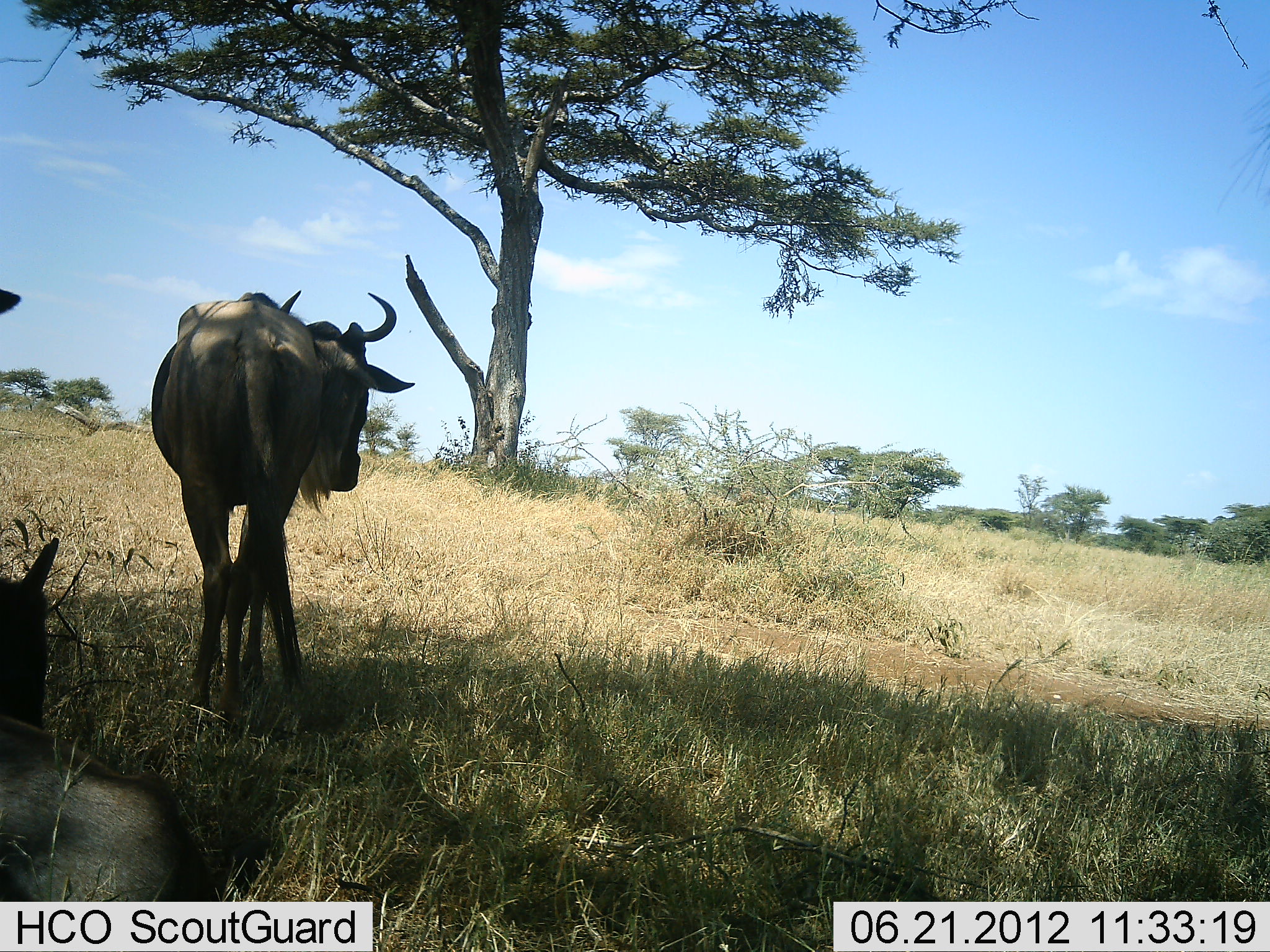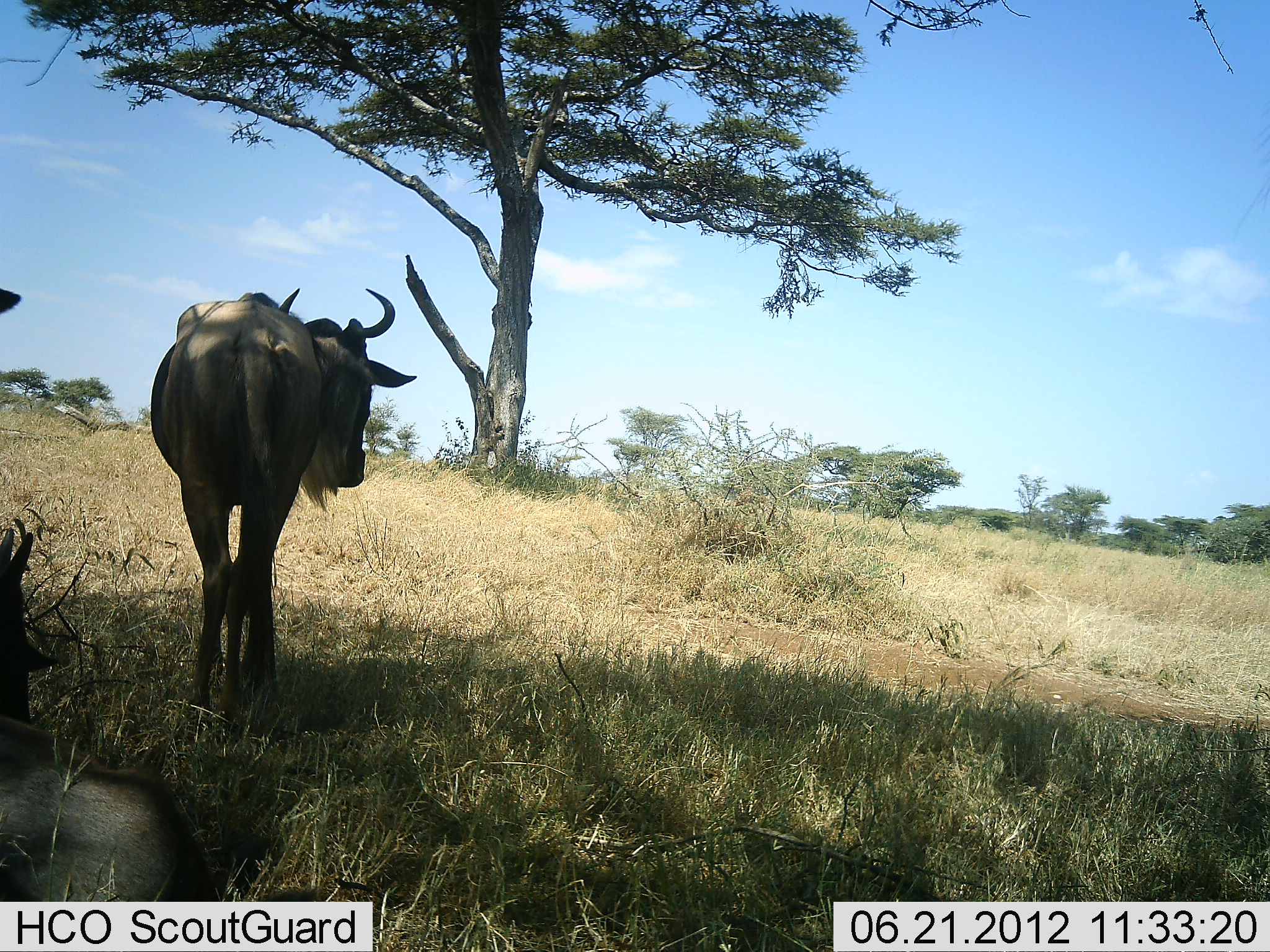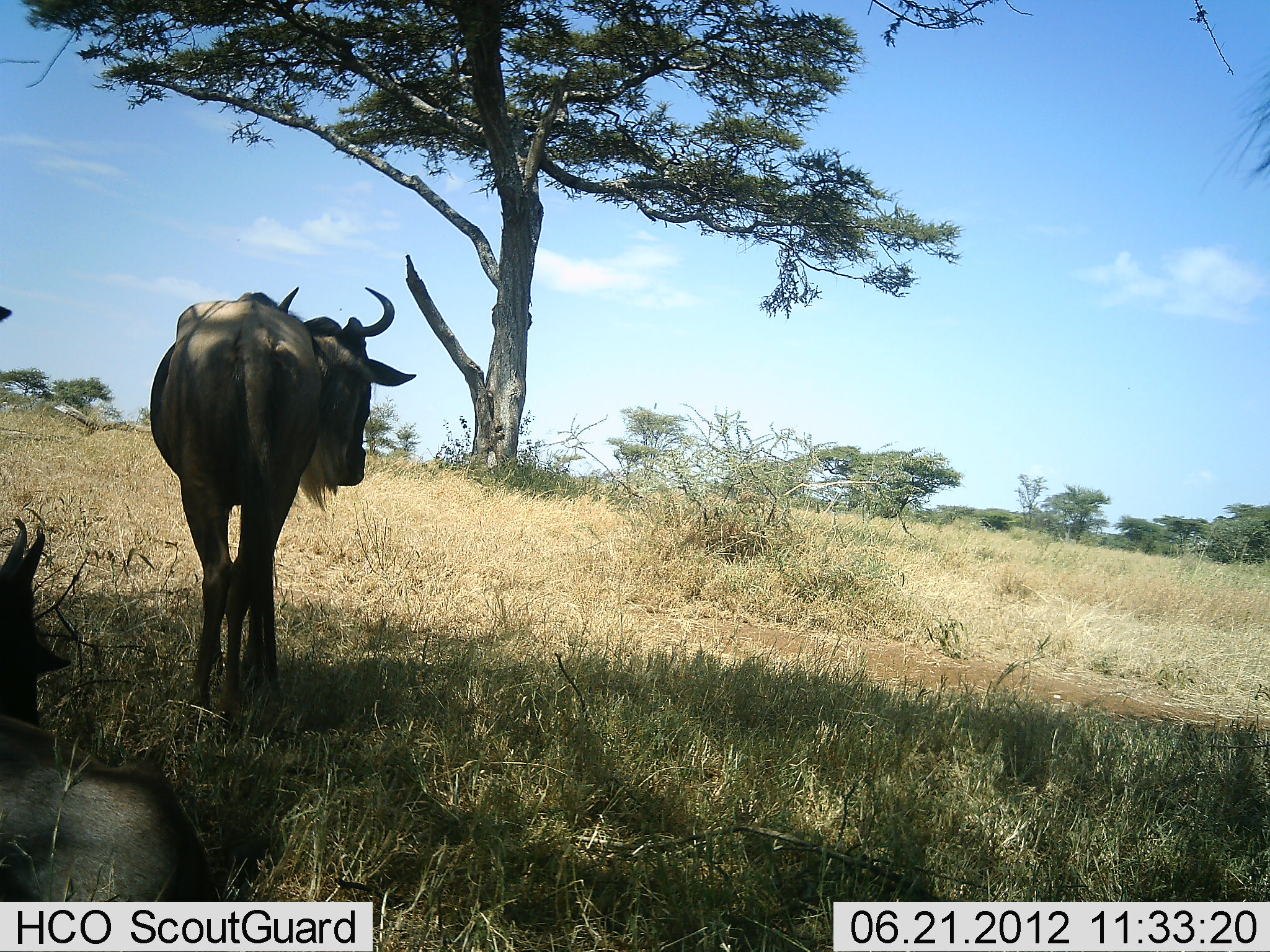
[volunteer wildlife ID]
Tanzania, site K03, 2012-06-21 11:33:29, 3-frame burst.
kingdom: Animalia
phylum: Chordata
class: Mammalia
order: Artiodactyla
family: Bovidae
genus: Connochaetes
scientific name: Connochaetes taurinus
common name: blue wildebeest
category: wildebeest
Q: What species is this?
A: Wildebeest (blue wildebeest) (Connochaetes taurinus).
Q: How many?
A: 3.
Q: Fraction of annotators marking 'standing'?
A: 80%.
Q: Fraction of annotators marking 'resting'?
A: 70%.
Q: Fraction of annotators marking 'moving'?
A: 0%.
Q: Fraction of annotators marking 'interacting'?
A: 0%.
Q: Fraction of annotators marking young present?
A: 20%.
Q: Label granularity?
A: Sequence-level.